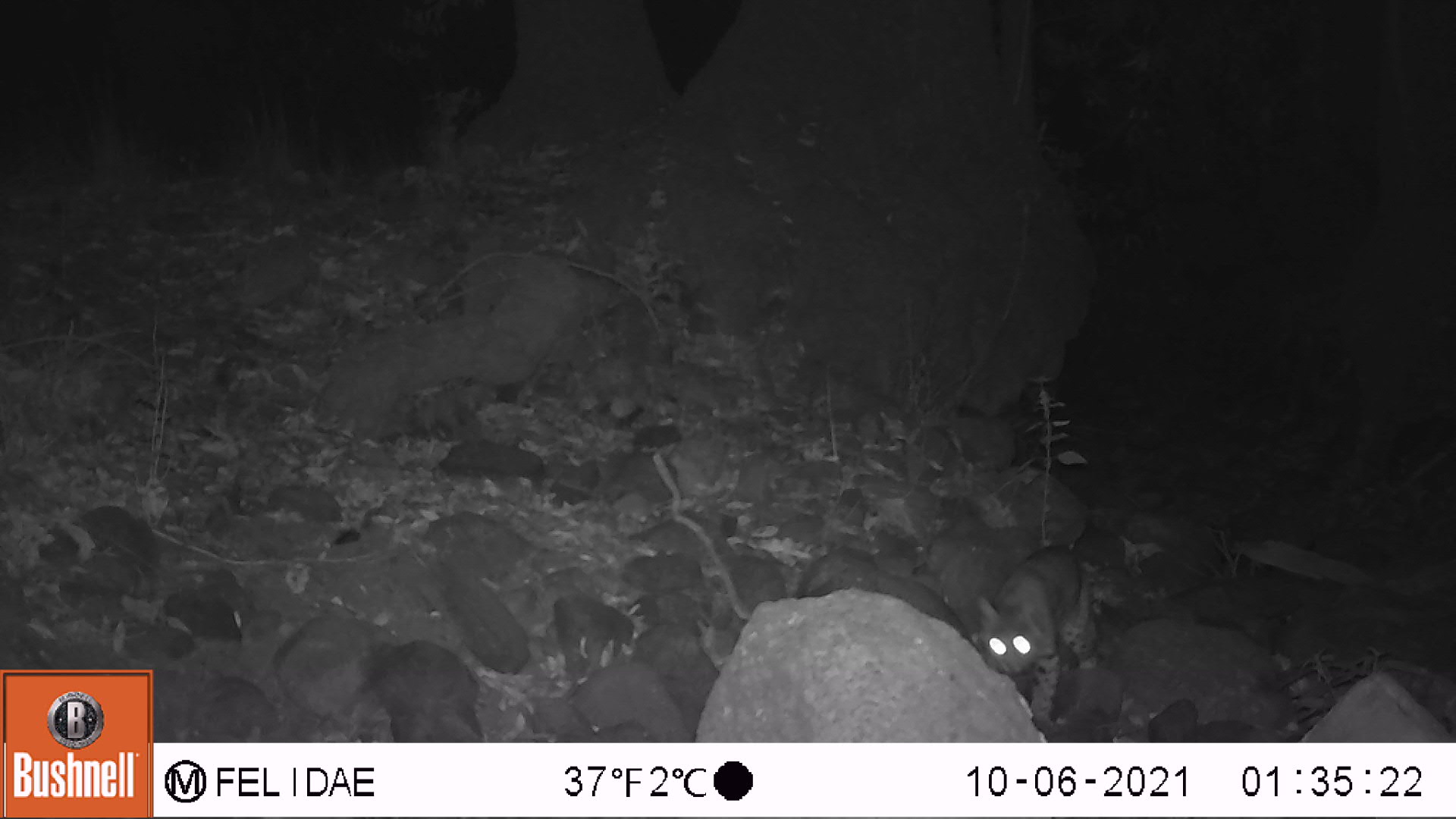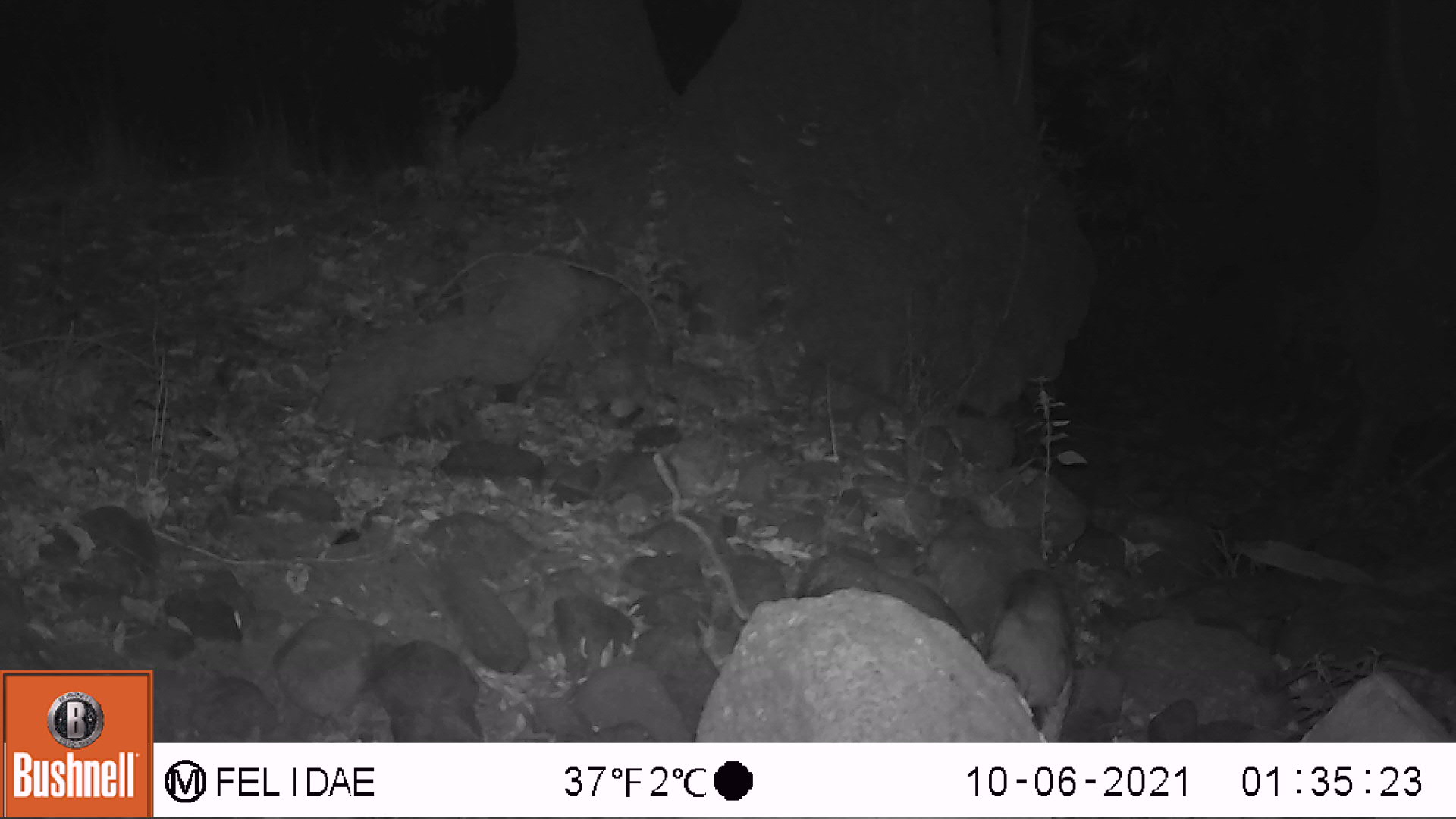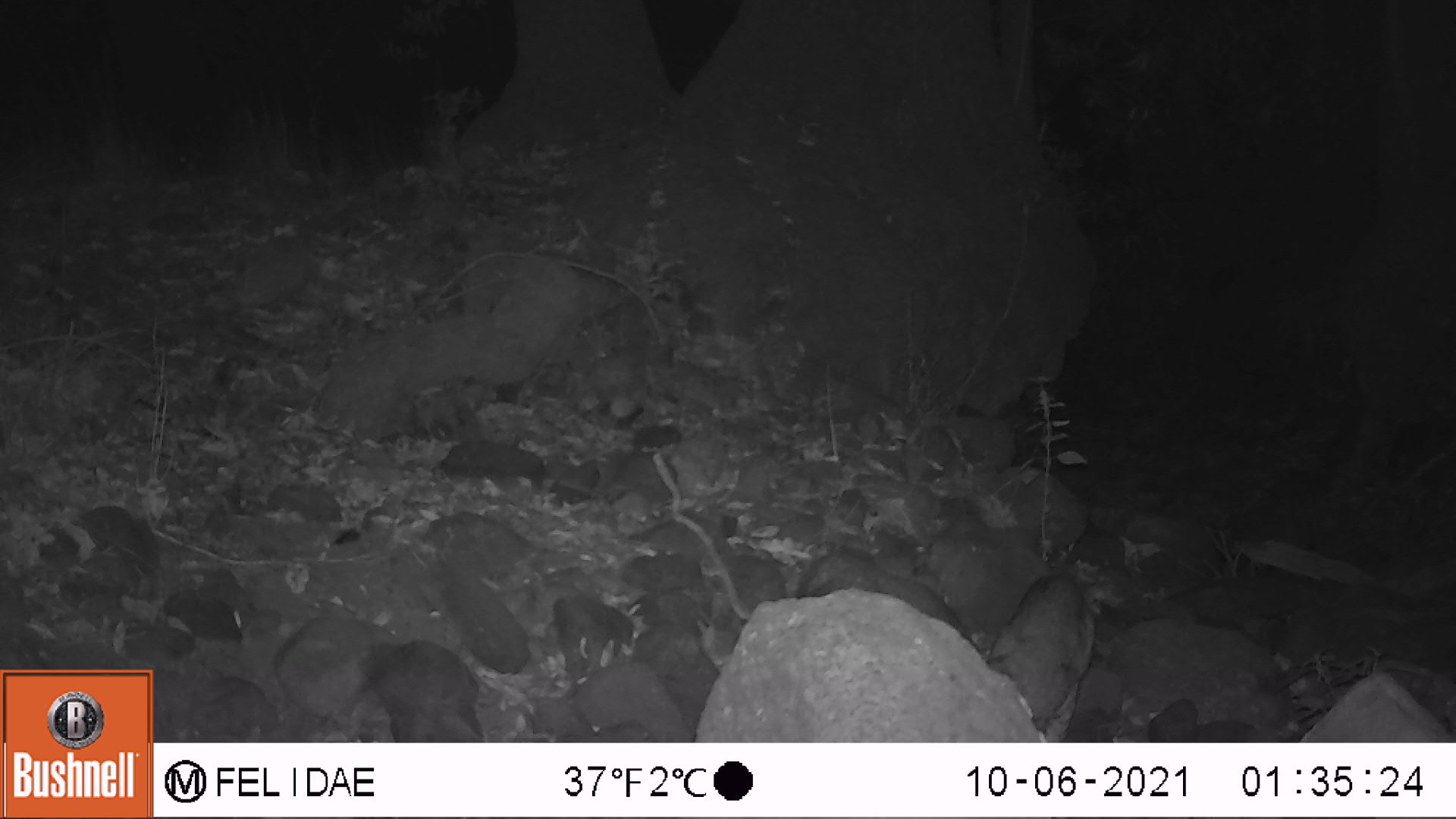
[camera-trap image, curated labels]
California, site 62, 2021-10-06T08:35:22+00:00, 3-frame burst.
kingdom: Animalia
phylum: Chordata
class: Mammalia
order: Carnivora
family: Felidae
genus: Lynx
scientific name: Lynx rufus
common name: bobcat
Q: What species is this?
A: Bobcat (Lynx rufus).